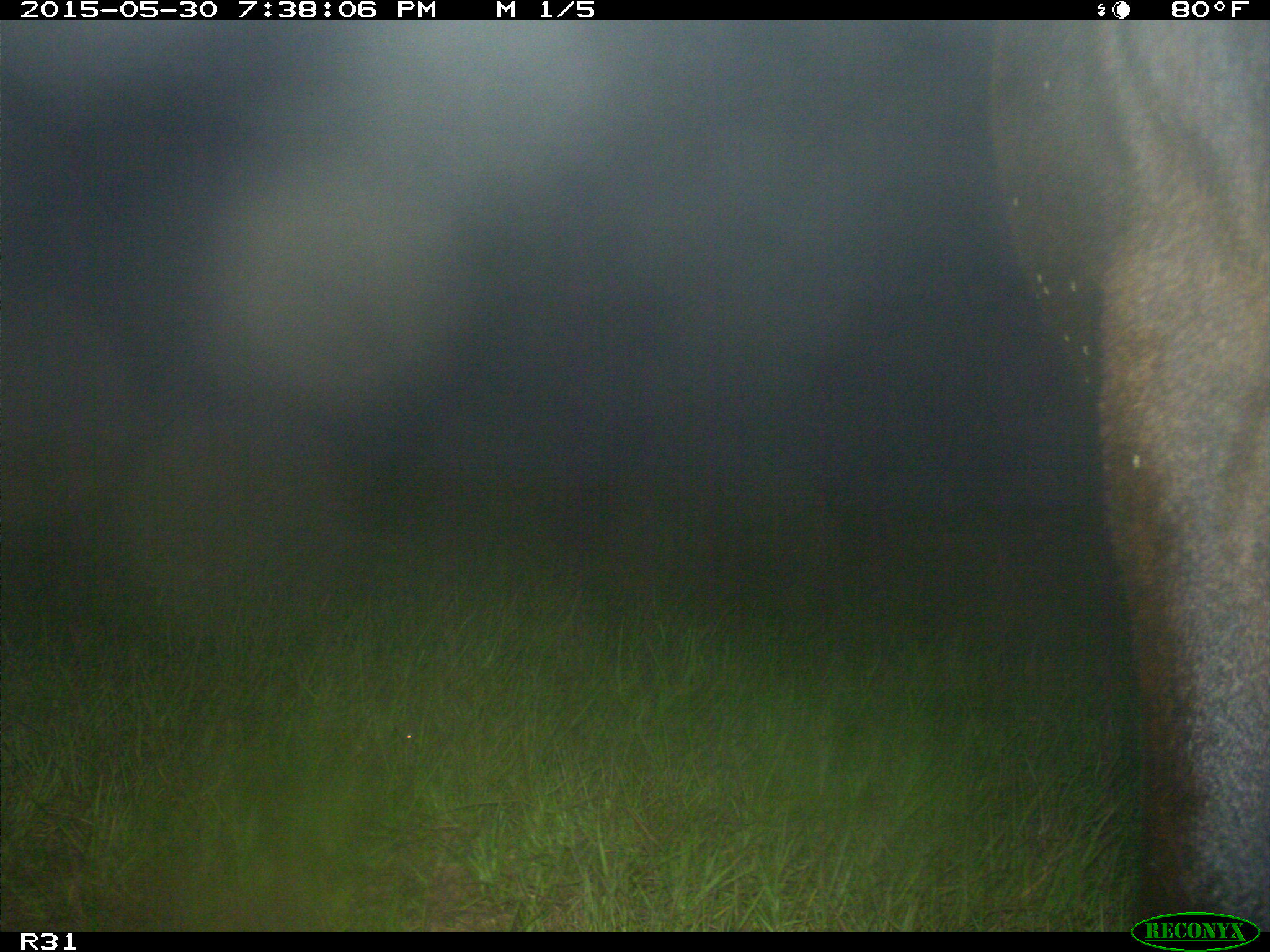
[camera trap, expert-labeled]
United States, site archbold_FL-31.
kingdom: Animalia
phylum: Chordata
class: Mammalia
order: Artiodactyla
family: Bovidae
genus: Bos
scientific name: Bos taurus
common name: domestic cow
Bos taurus (domestic cow).